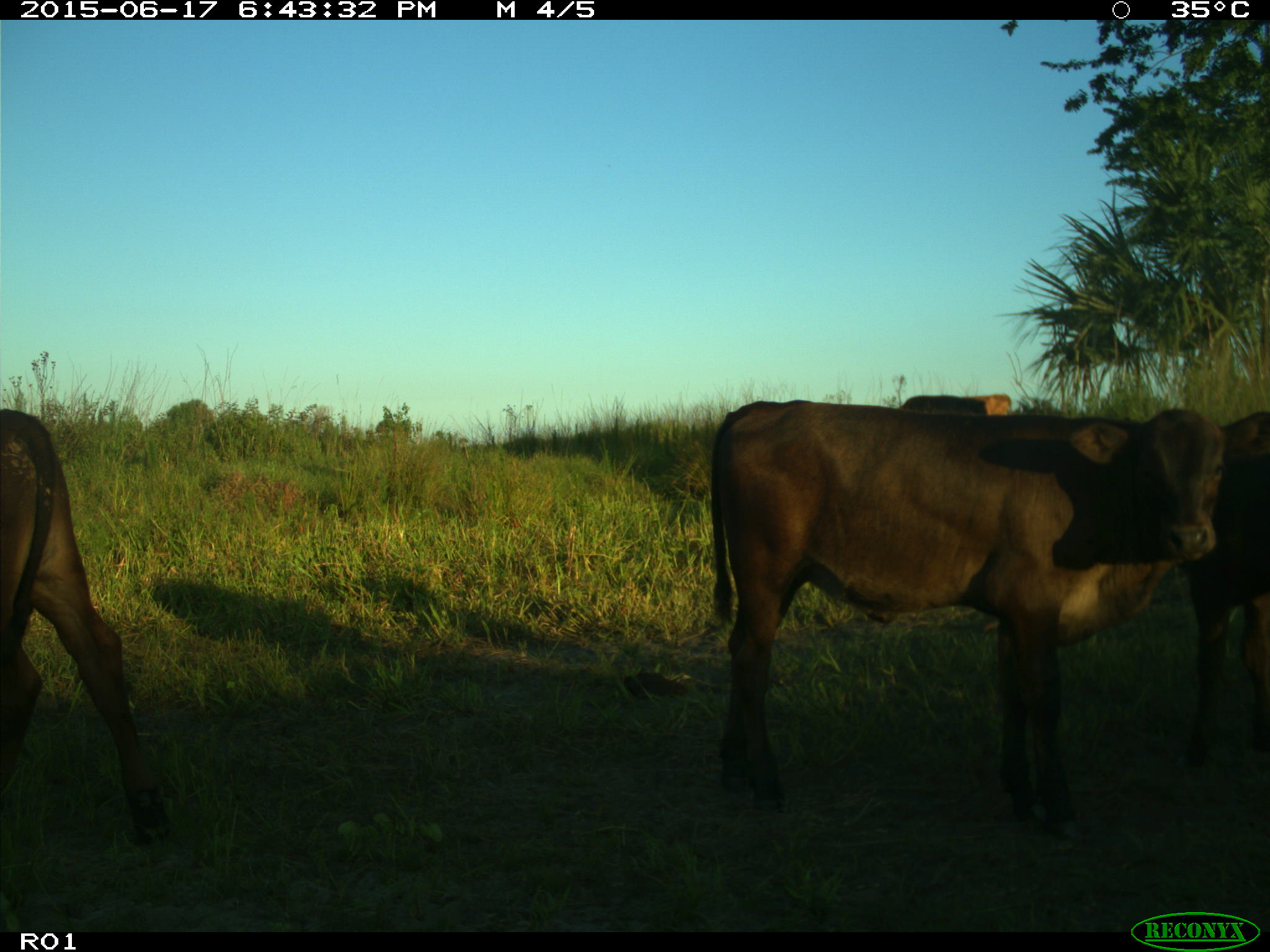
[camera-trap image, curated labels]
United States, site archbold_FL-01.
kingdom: Animalia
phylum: Chordata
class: Mammalia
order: Artiodactyla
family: Bovidae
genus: Bos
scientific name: Bos taurus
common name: domestic cow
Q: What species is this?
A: Bos taurus (domestic cow).